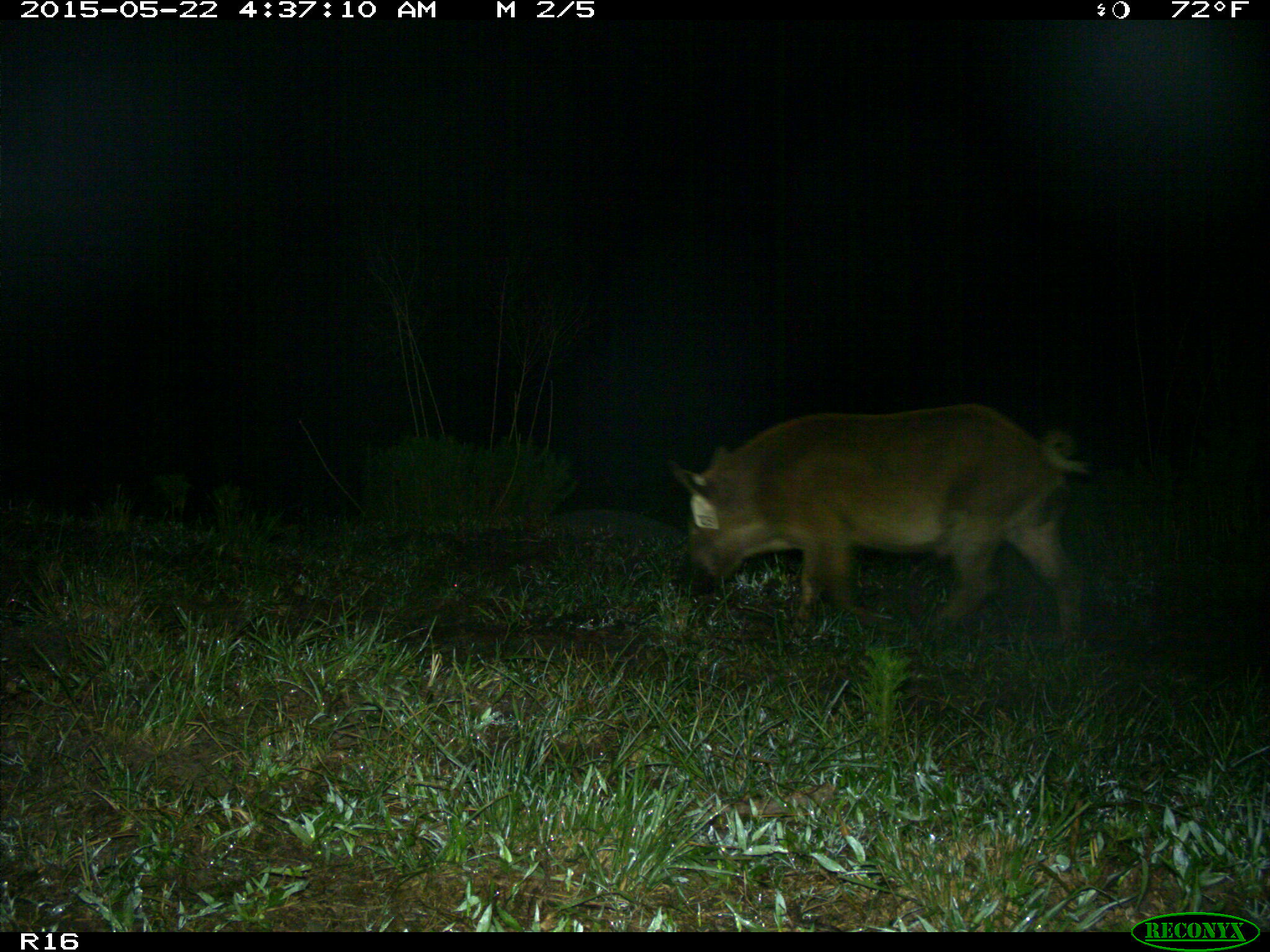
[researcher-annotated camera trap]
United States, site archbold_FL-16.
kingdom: Animalia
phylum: Chordata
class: Mammalia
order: Artiodactyla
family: Suidae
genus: Sus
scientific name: Sus scrofa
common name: wild boar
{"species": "Sus scrofa (wild boar)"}